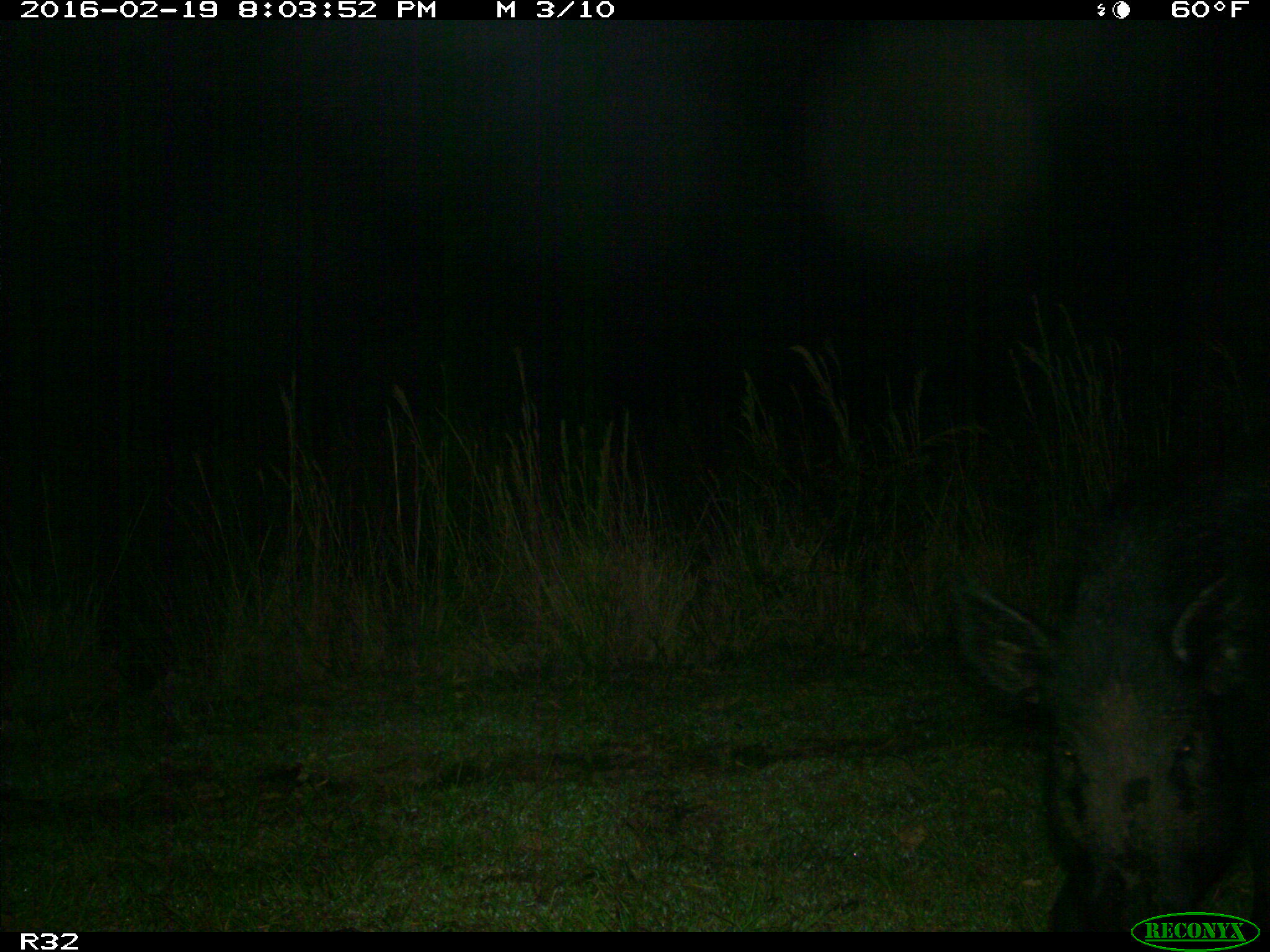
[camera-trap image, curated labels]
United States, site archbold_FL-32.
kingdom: Animalia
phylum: Chordata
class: Mammalia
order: Artiodactyla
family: Suidae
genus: Sus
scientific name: Sus scrofa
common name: wild boar